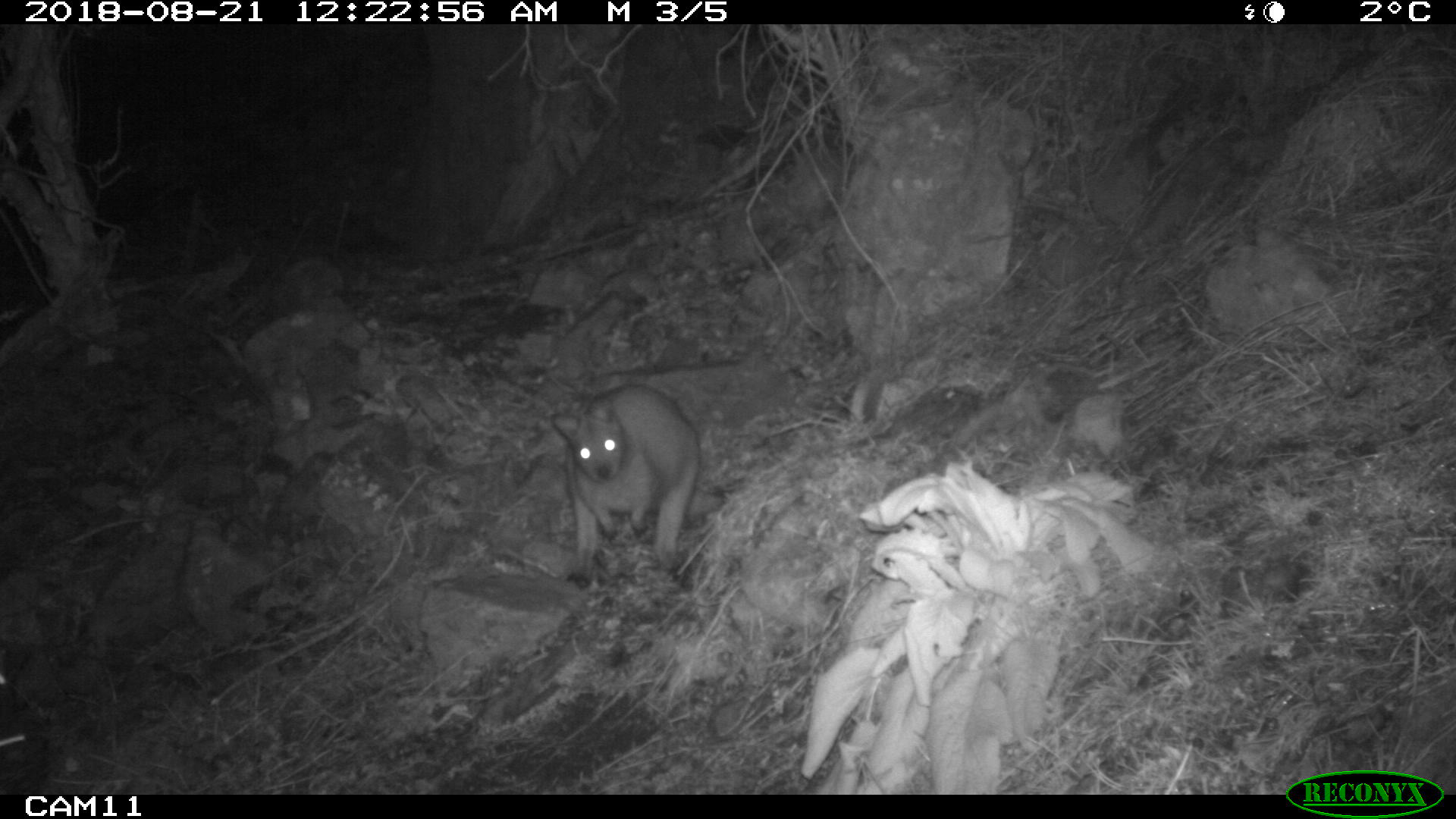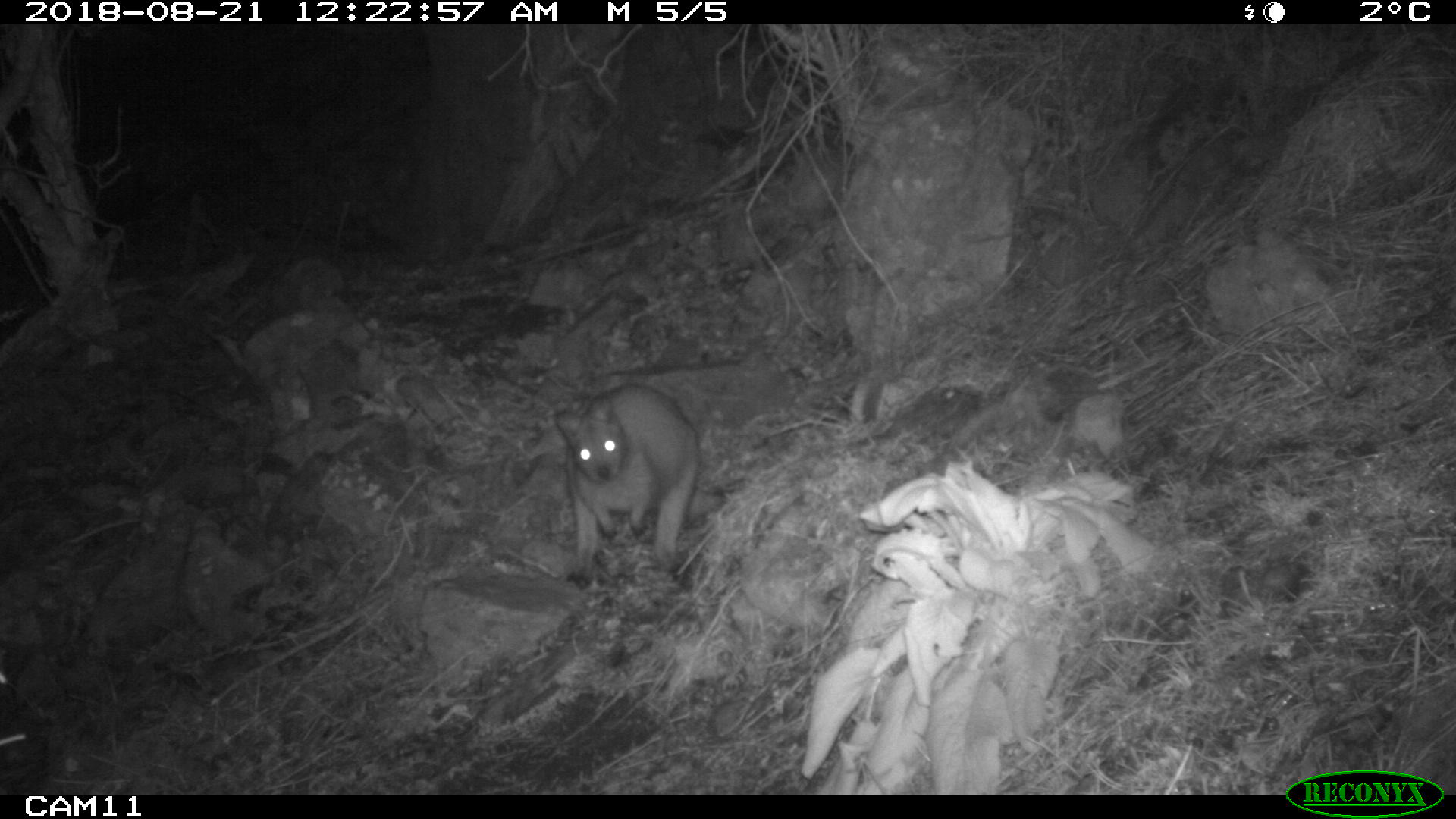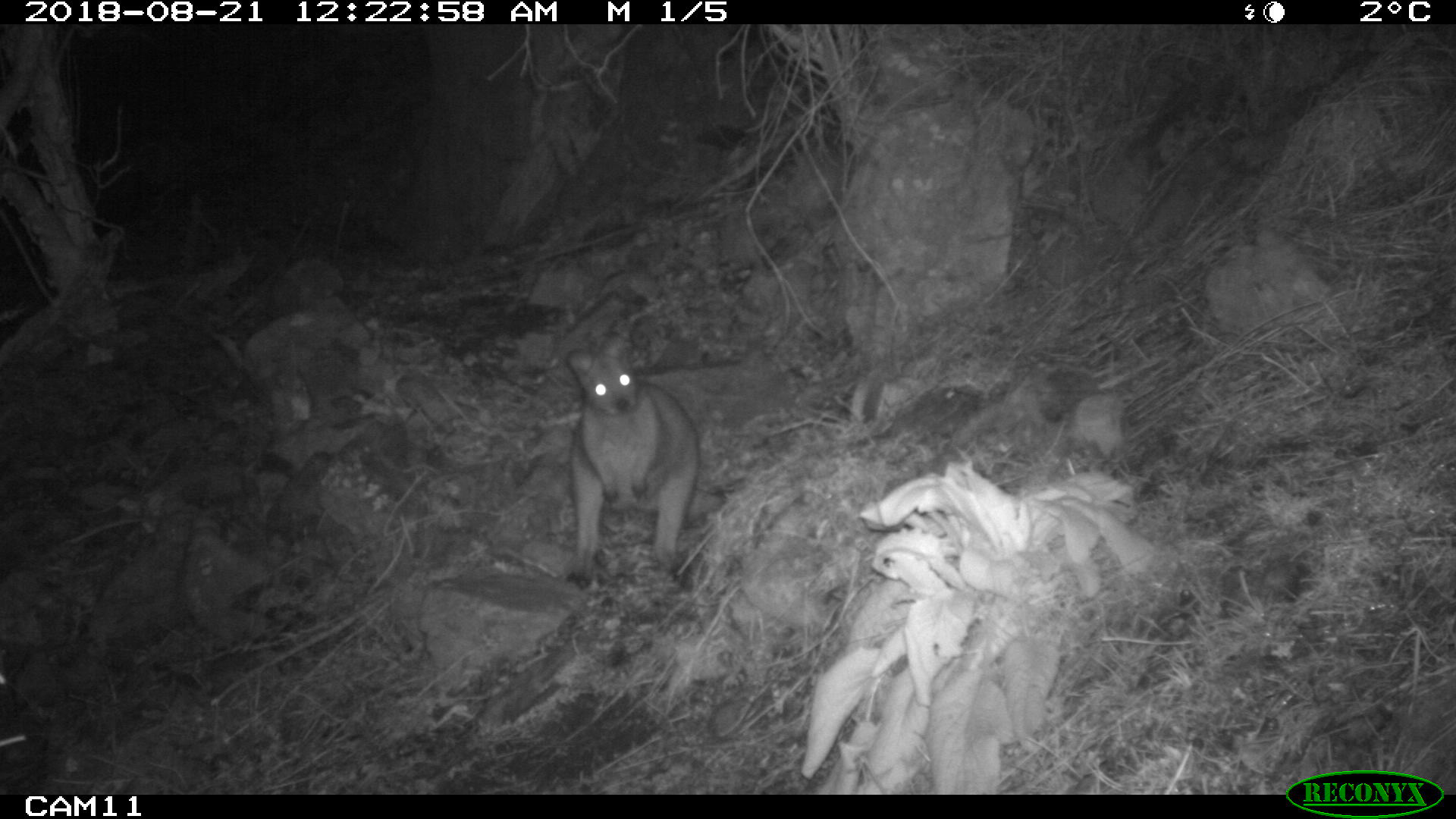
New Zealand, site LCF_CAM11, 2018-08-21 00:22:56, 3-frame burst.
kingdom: Animalia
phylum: Chordata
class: Mammalia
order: Diprotodontia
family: Macropodidae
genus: Notamacropus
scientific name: Notamacropus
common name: wallaby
Wallaby (Notamacropus).